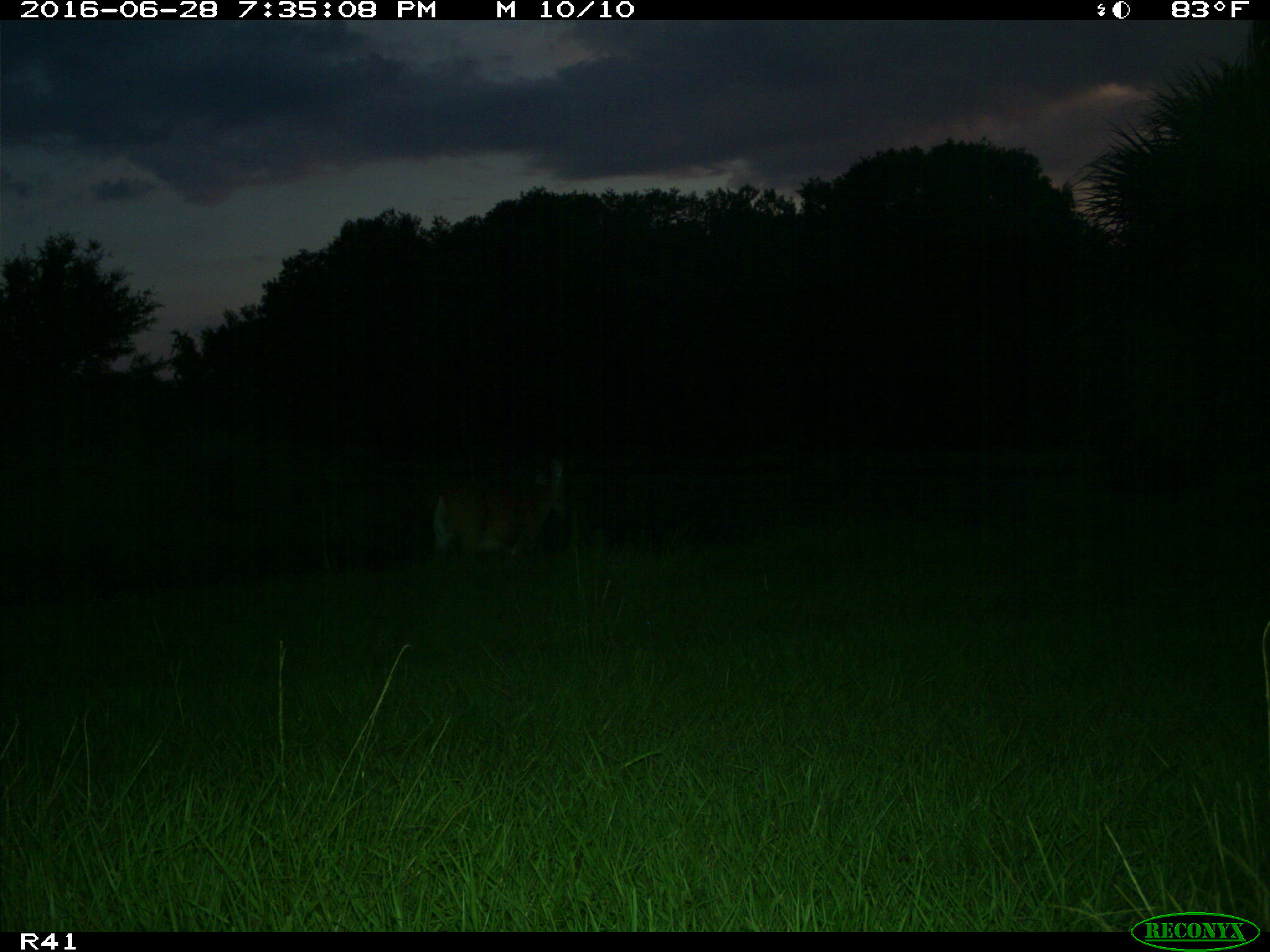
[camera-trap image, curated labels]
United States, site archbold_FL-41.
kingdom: Animalia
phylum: Chordata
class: Mammalia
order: Artiodactyla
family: Cervidae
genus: Odocoileus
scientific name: Odocoileus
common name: deer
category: unidentified deer